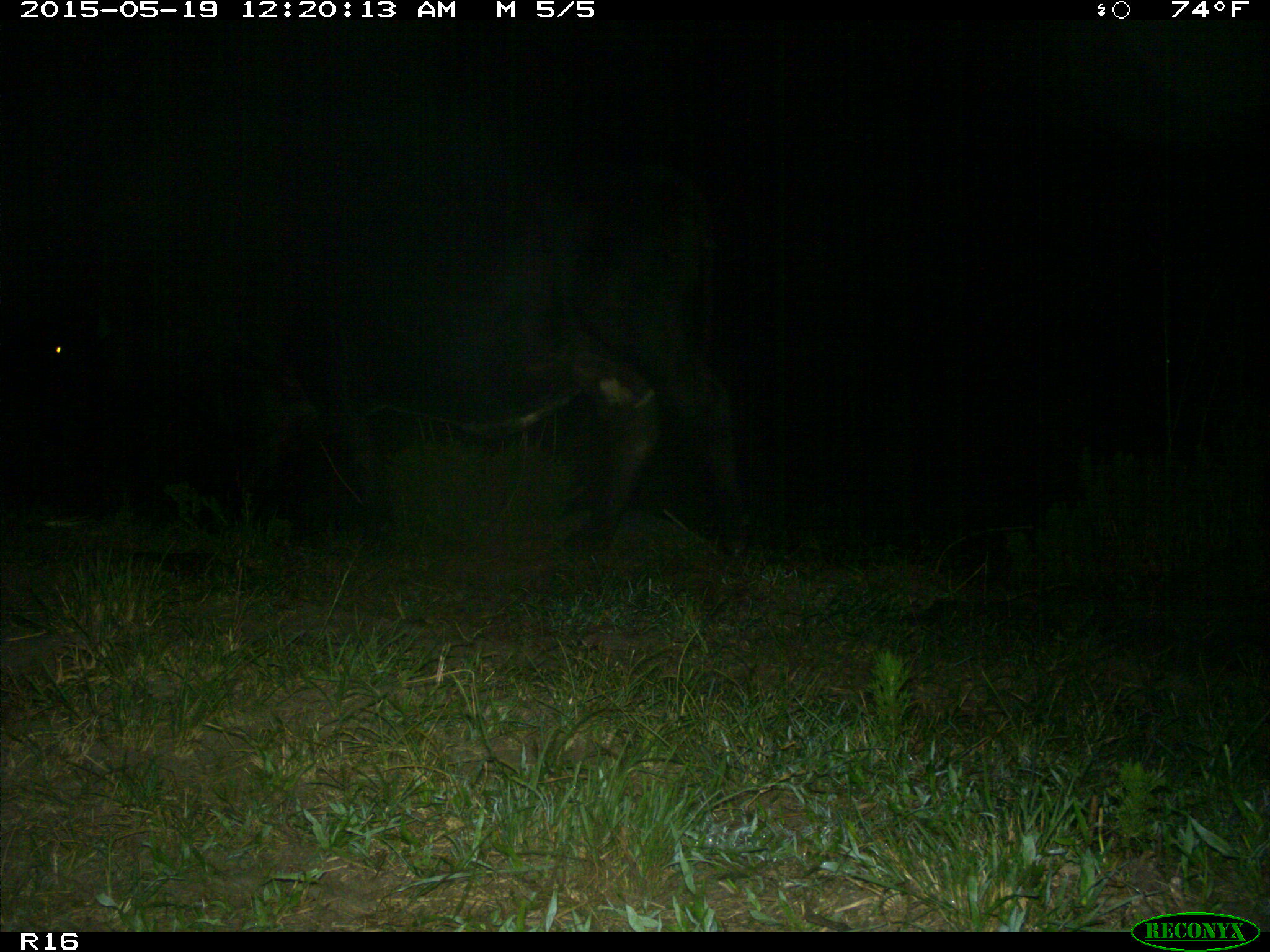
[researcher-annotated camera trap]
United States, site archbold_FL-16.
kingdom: Animalia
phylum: Chordata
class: Mammalia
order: Artiodactyla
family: Bovidae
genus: Bos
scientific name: Bos taurus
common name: domestic cow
Bos taurus (domestic cow).